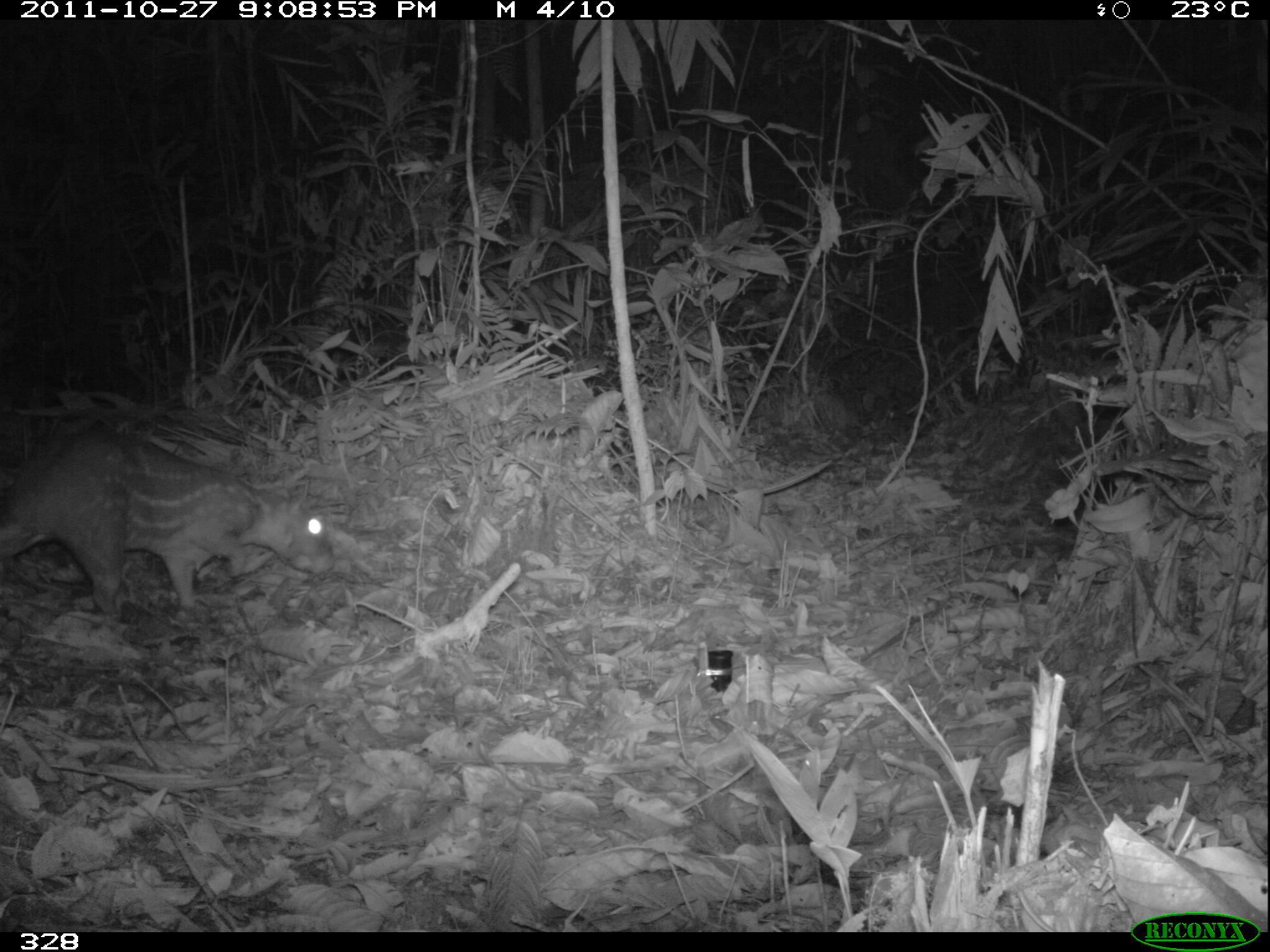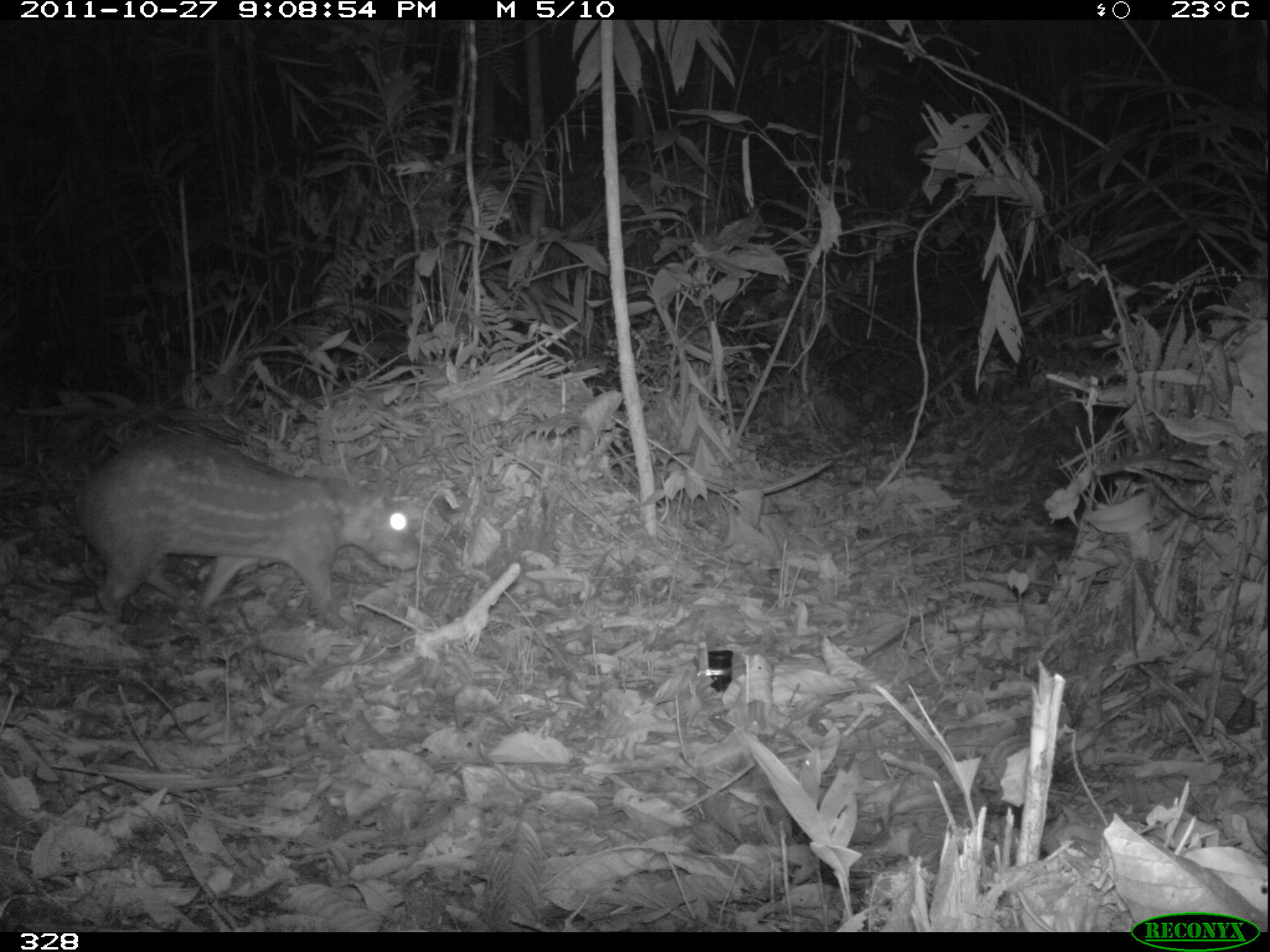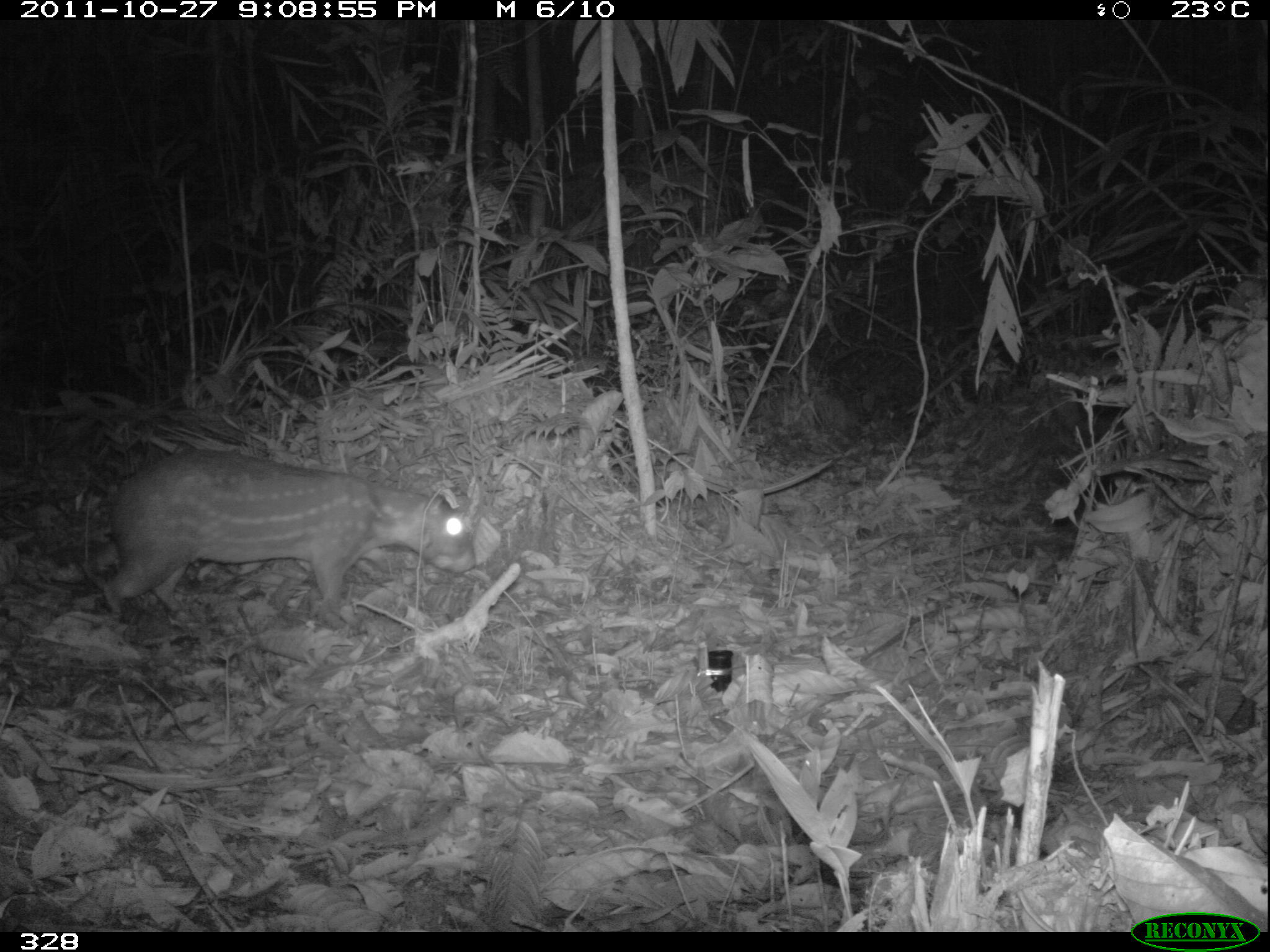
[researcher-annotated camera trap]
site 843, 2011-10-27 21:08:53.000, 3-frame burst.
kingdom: Animalia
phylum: Chordata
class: Mammalia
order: Rodentia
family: Cuniculidae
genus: Cuniculus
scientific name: Cuniculus paca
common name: spotted paca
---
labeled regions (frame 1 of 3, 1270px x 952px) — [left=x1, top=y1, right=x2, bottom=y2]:
cuniculus paca: [left=0, top=420, right=335, bottom=626]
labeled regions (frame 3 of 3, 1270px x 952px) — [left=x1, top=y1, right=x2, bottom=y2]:
cuniculus paca: [left=99, top=445, right=475, bottom=631]